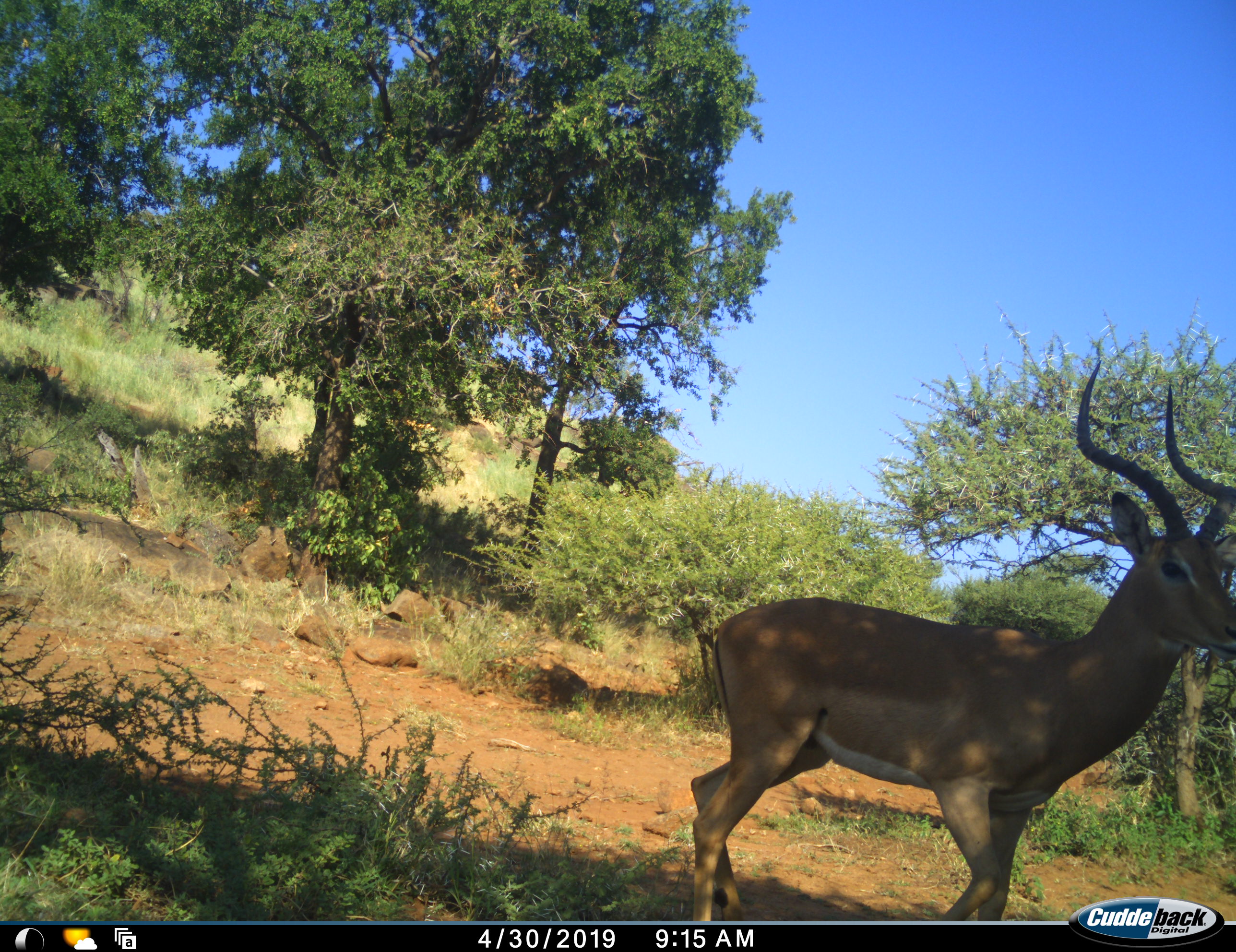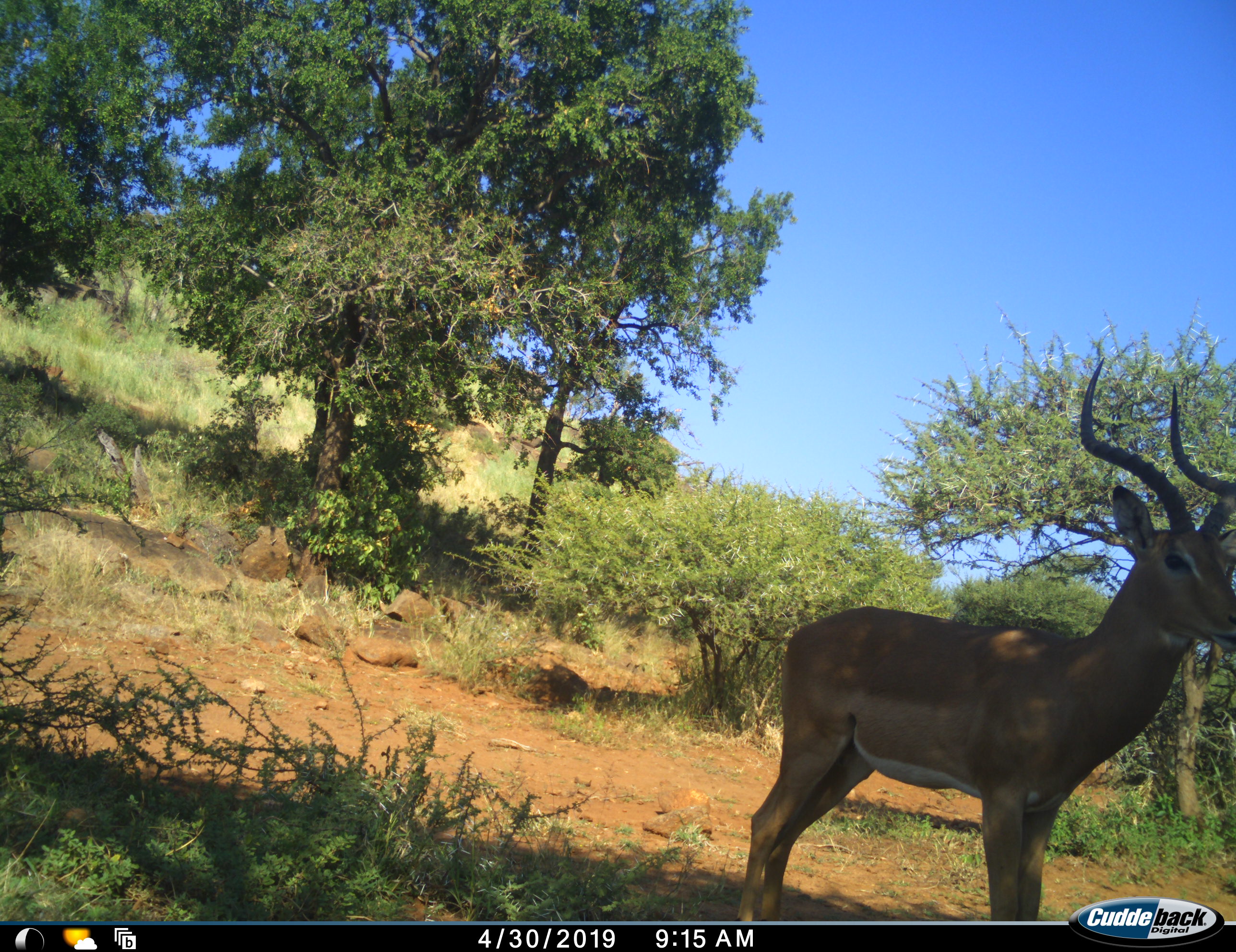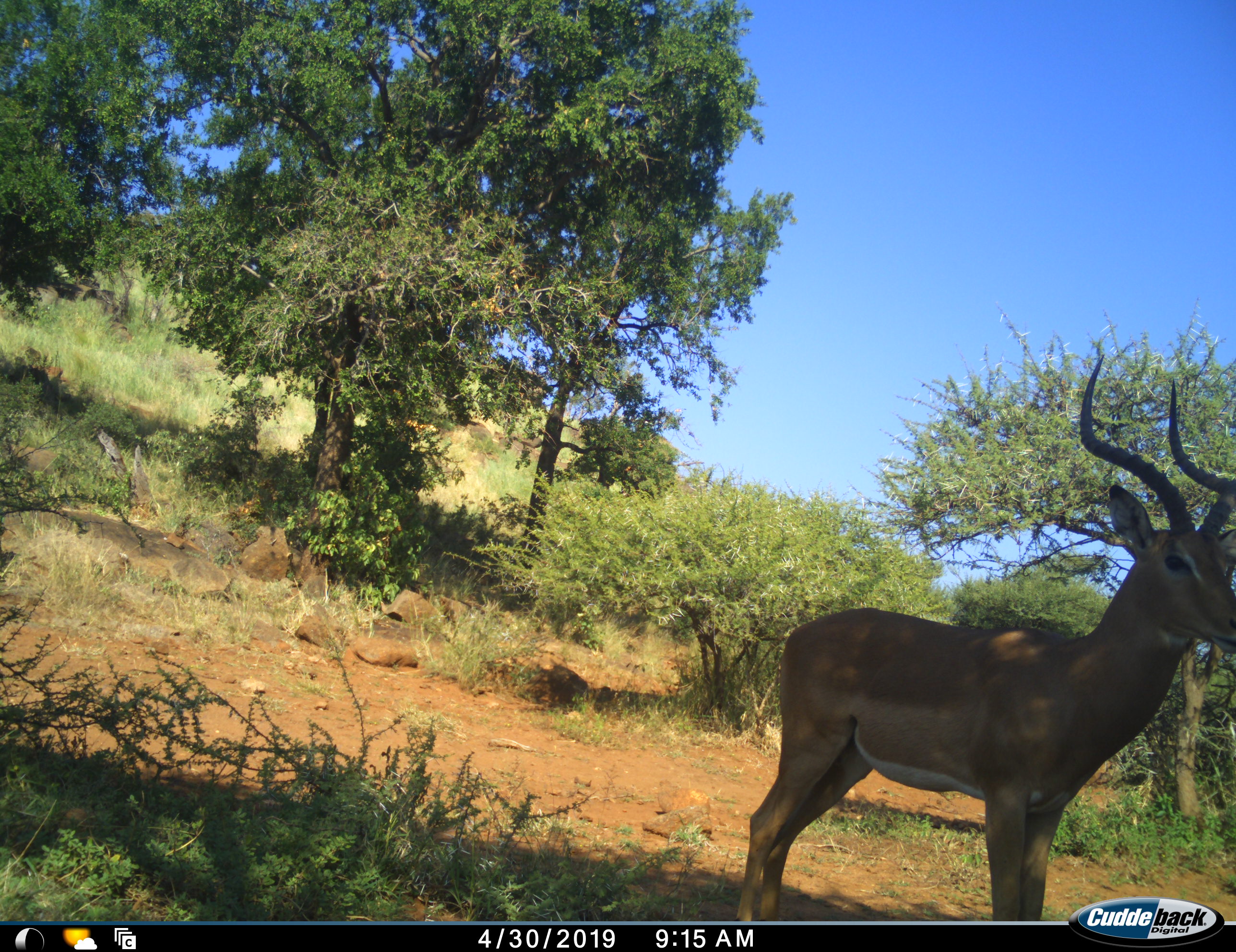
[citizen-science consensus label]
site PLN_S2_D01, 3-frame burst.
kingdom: Animalia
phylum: Chordata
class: Mammalia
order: Artiodactyla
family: Bovidae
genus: Aepyceros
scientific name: Aepyceros melampus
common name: impala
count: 1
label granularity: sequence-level